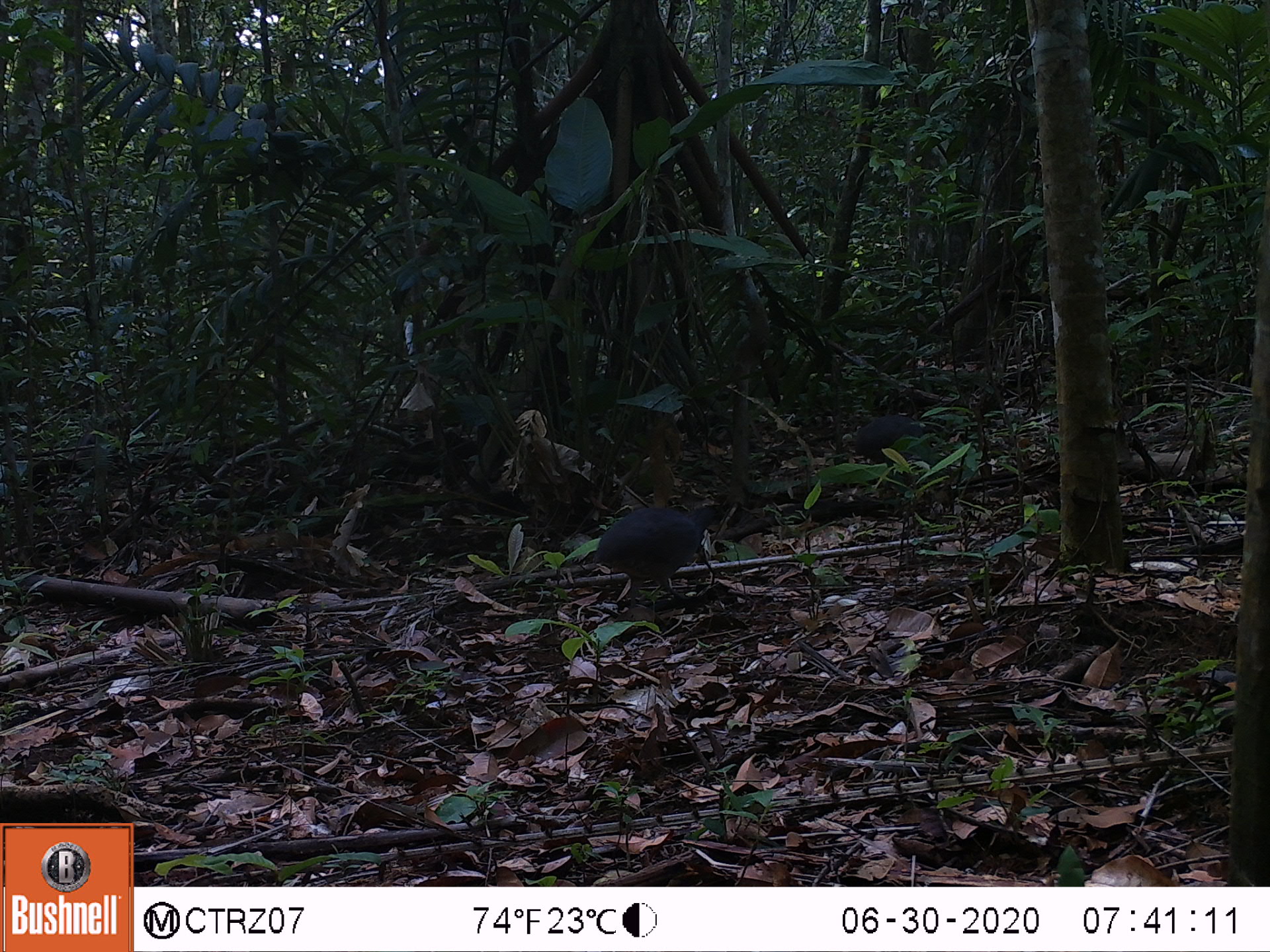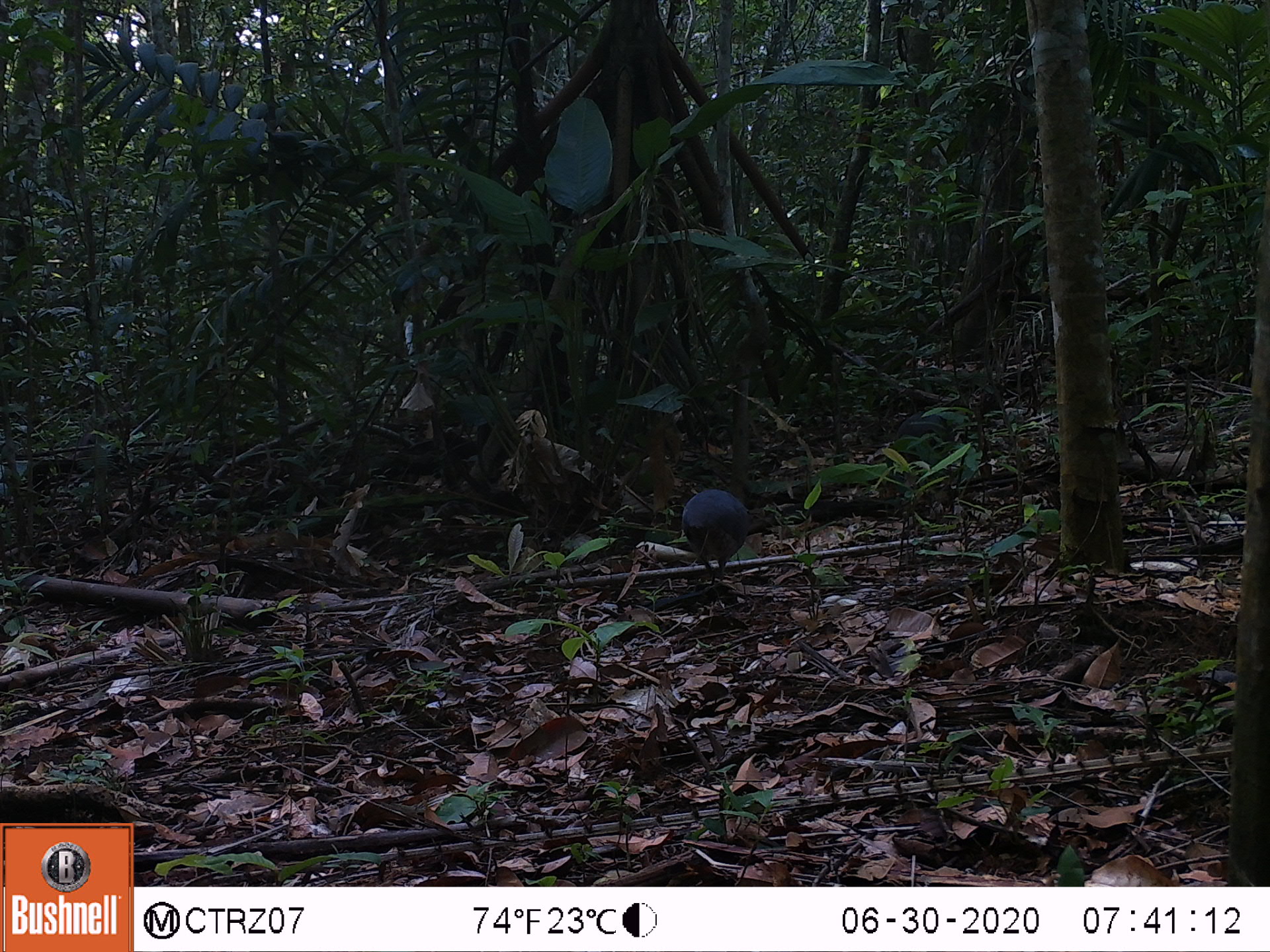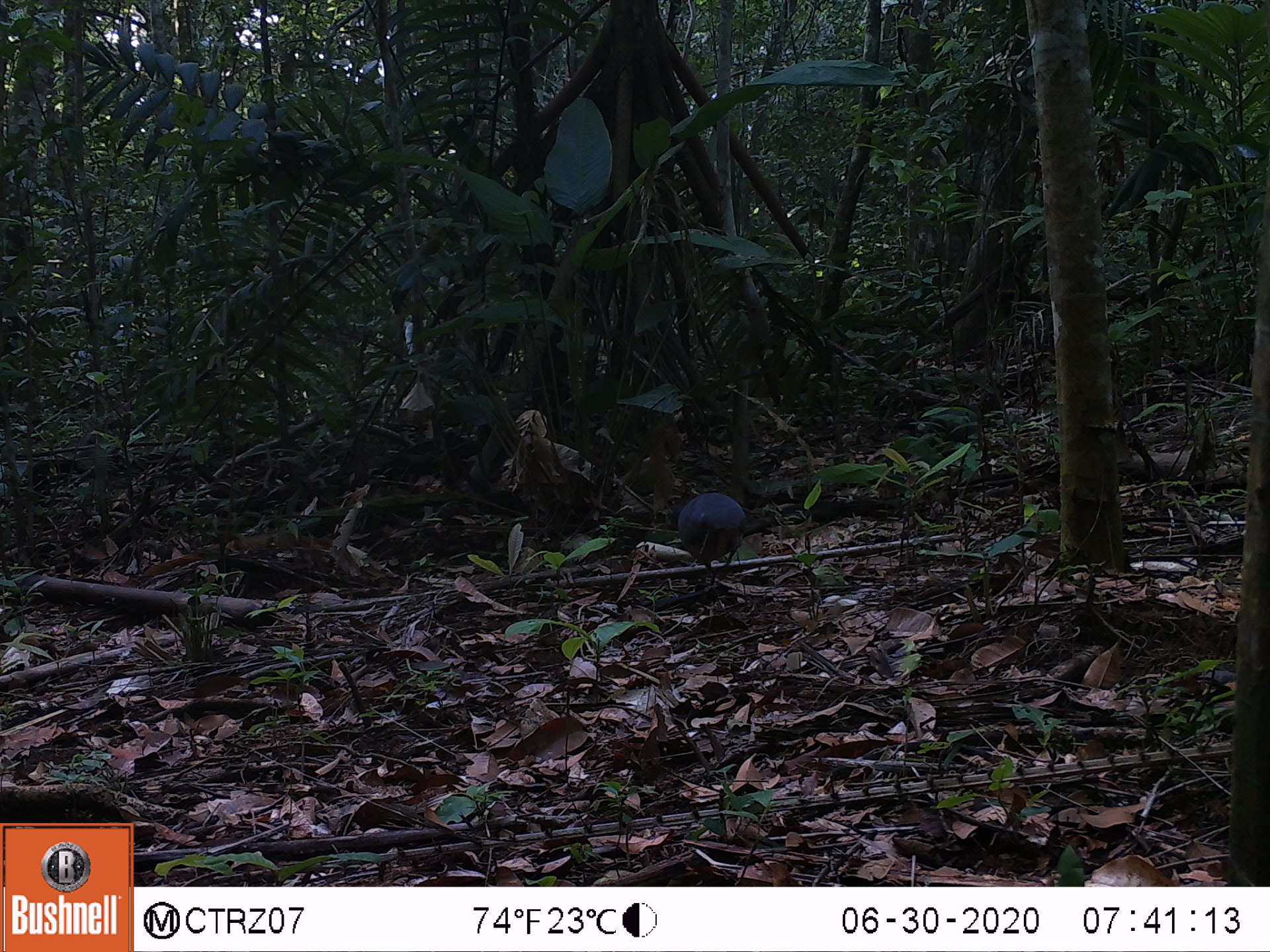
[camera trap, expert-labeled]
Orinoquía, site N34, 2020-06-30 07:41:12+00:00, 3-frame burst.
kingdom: Animalia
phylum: Chordata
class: Aves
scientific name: Aves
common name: bird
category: unknown bird